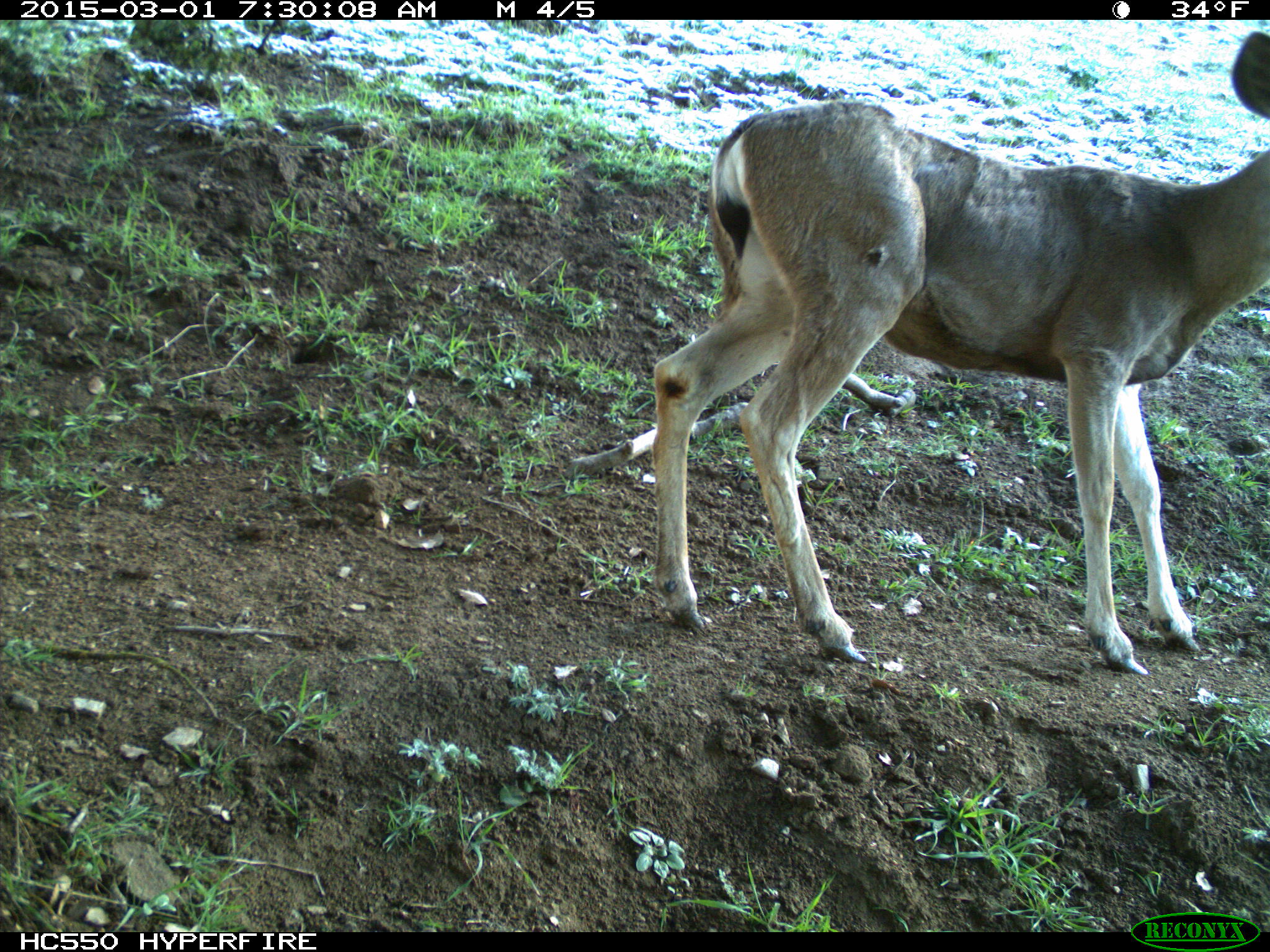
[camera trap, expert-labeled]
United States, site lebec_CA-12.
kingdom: Animalia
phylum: Chordata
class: Mammalia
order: Artiodactyla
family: Cervidae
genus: Odocoileus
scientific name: Odocoileus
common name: deer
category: unidentified deer